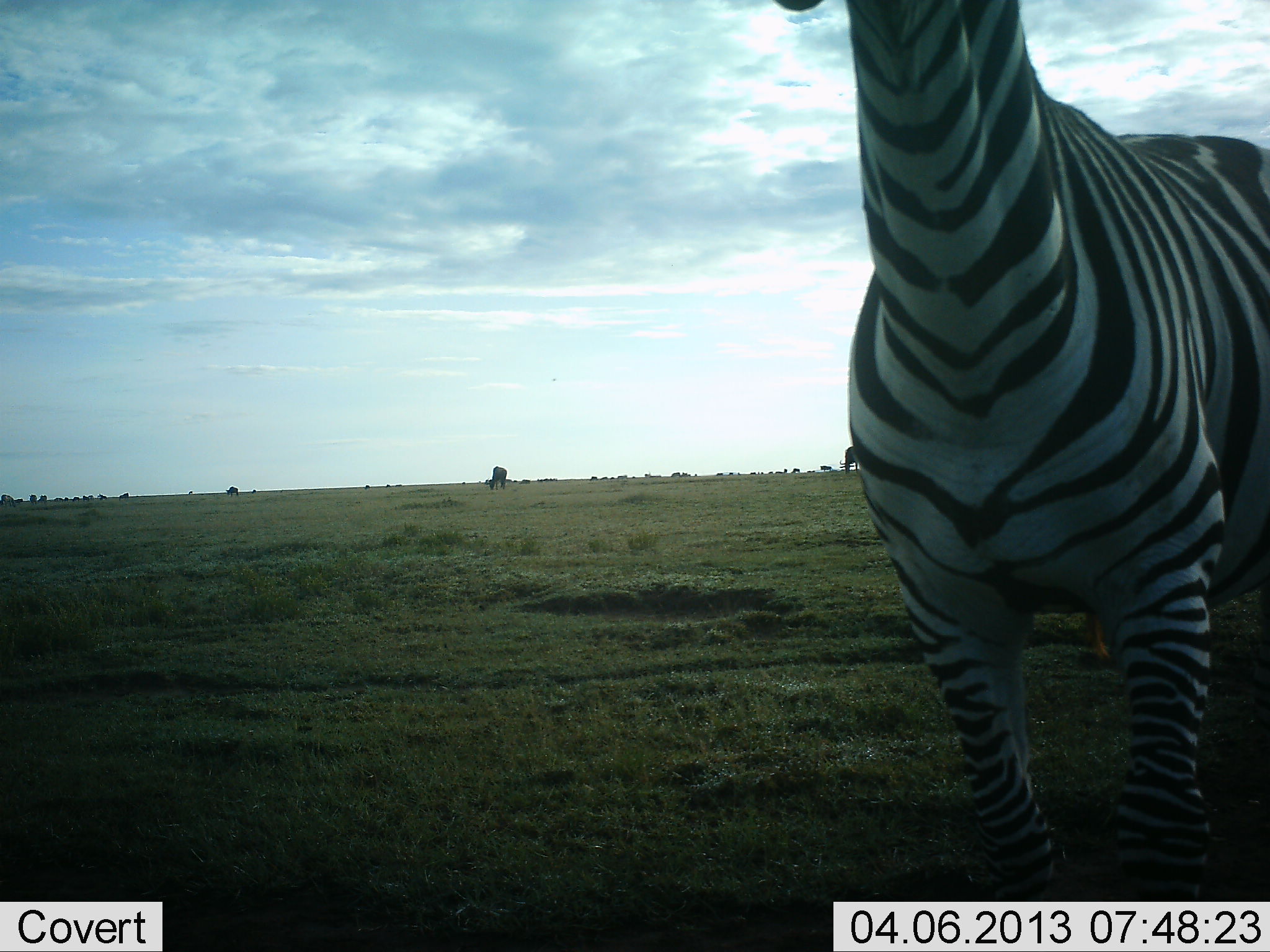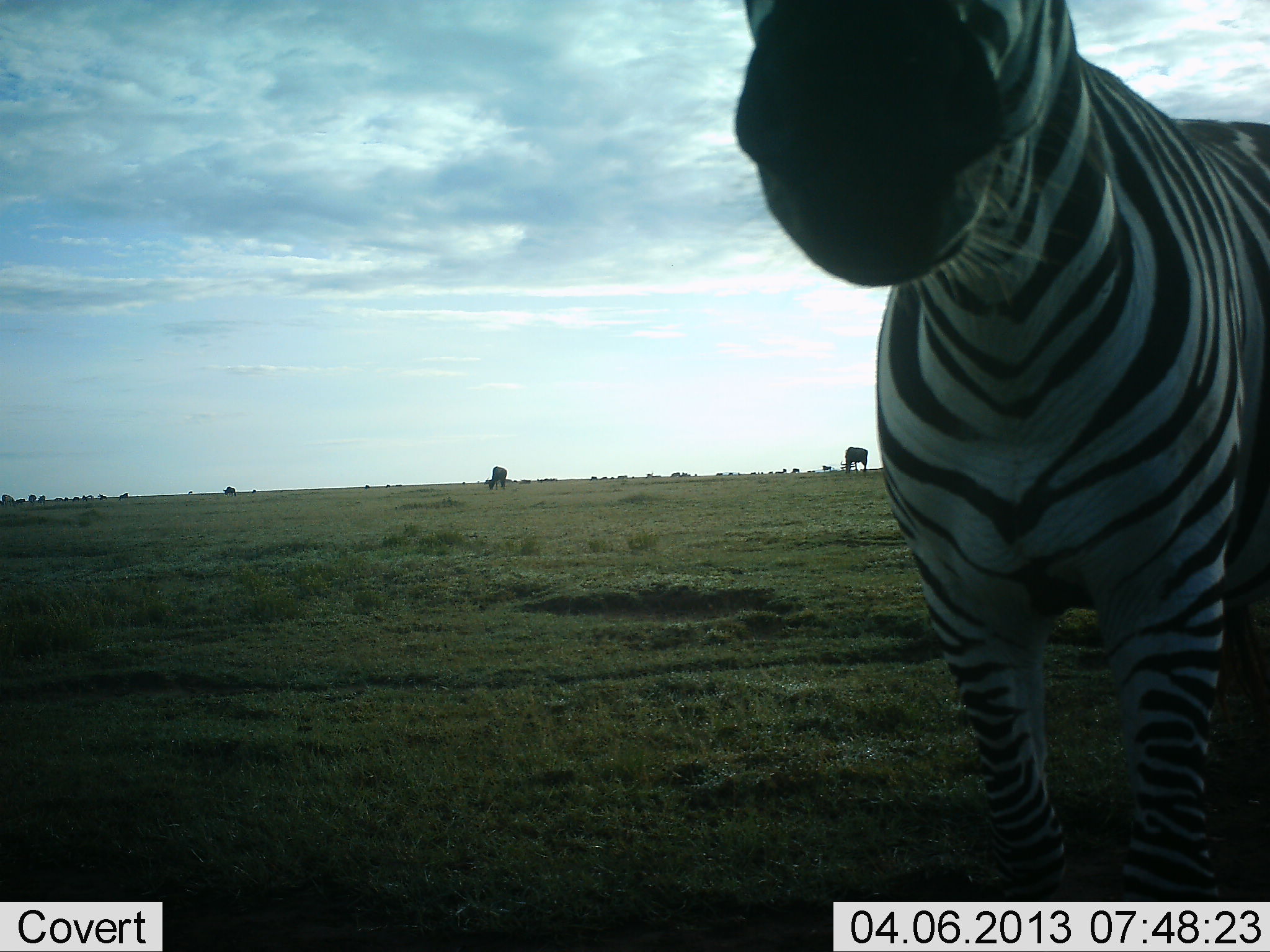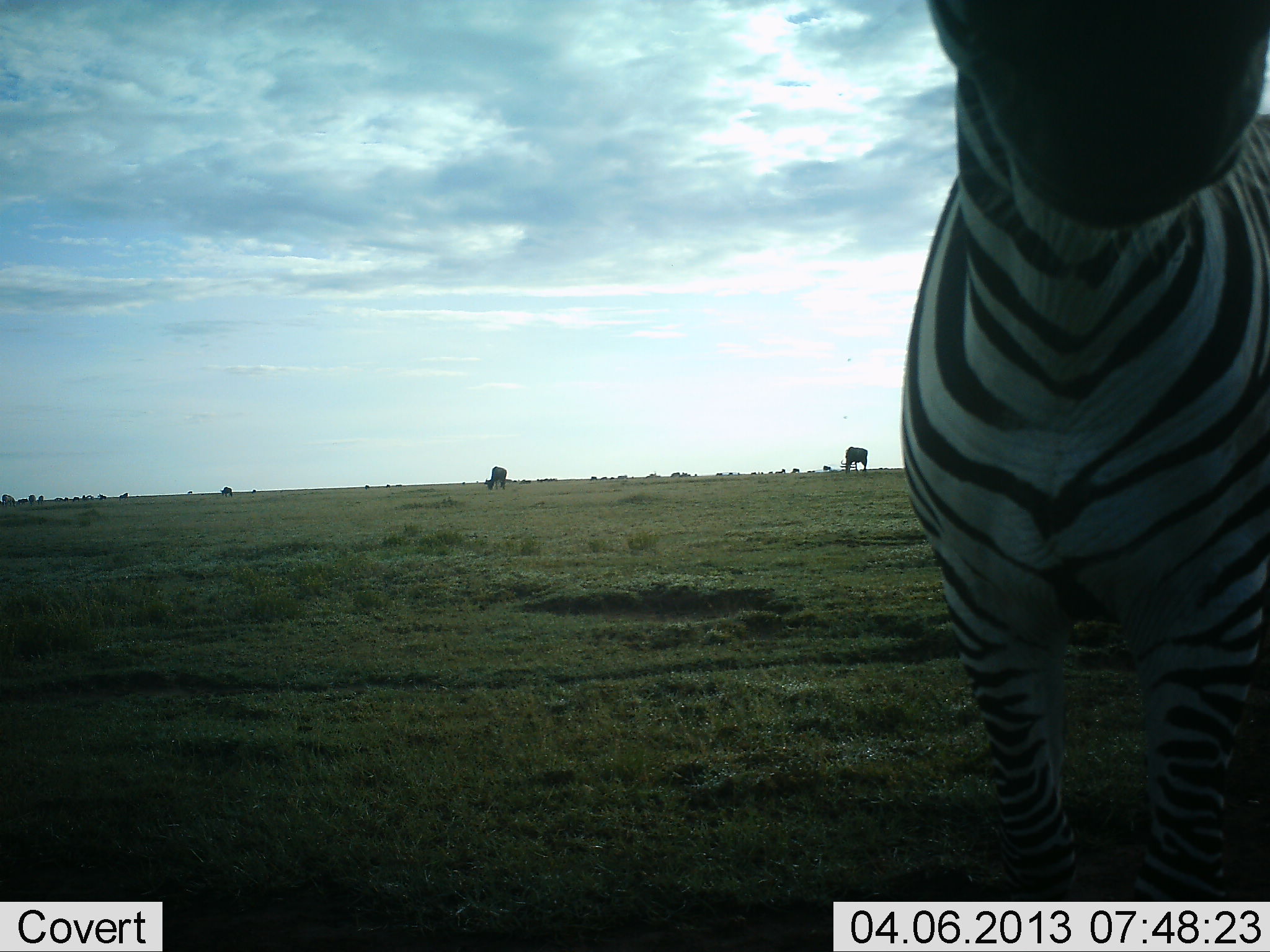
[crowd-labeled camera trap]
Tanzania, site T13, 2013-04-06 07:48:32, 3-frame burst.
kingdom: Animalia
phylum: Chordata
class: Mammalia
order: Perissodactyla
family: Equidae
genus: Equus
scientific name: Equus quagga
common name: plains zebra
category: zebra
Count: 1.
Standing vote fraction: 90%.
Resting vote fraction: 0%.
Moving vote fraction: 3%.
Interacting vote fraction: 17%.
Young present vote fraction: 0%.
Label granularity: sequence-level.